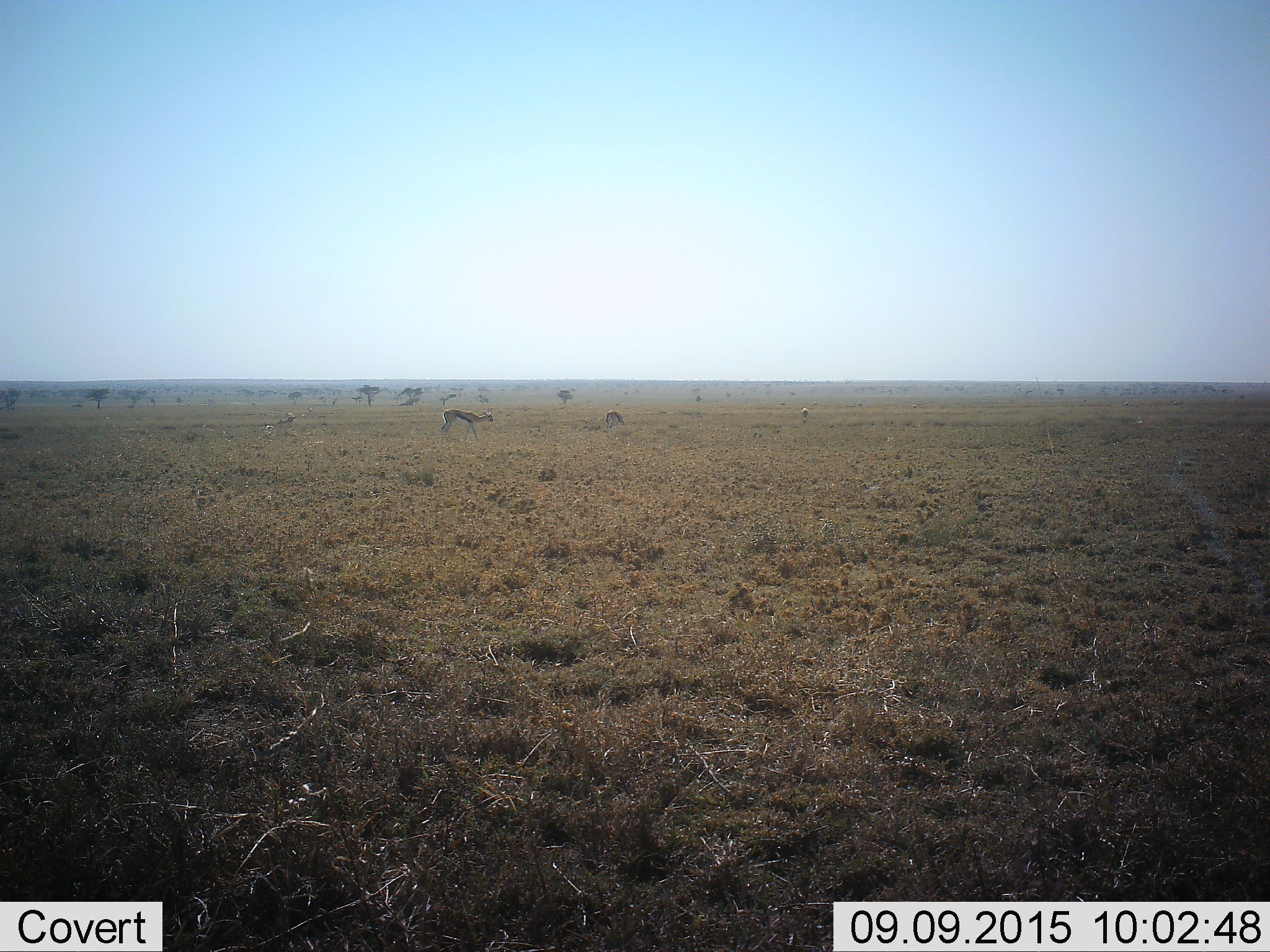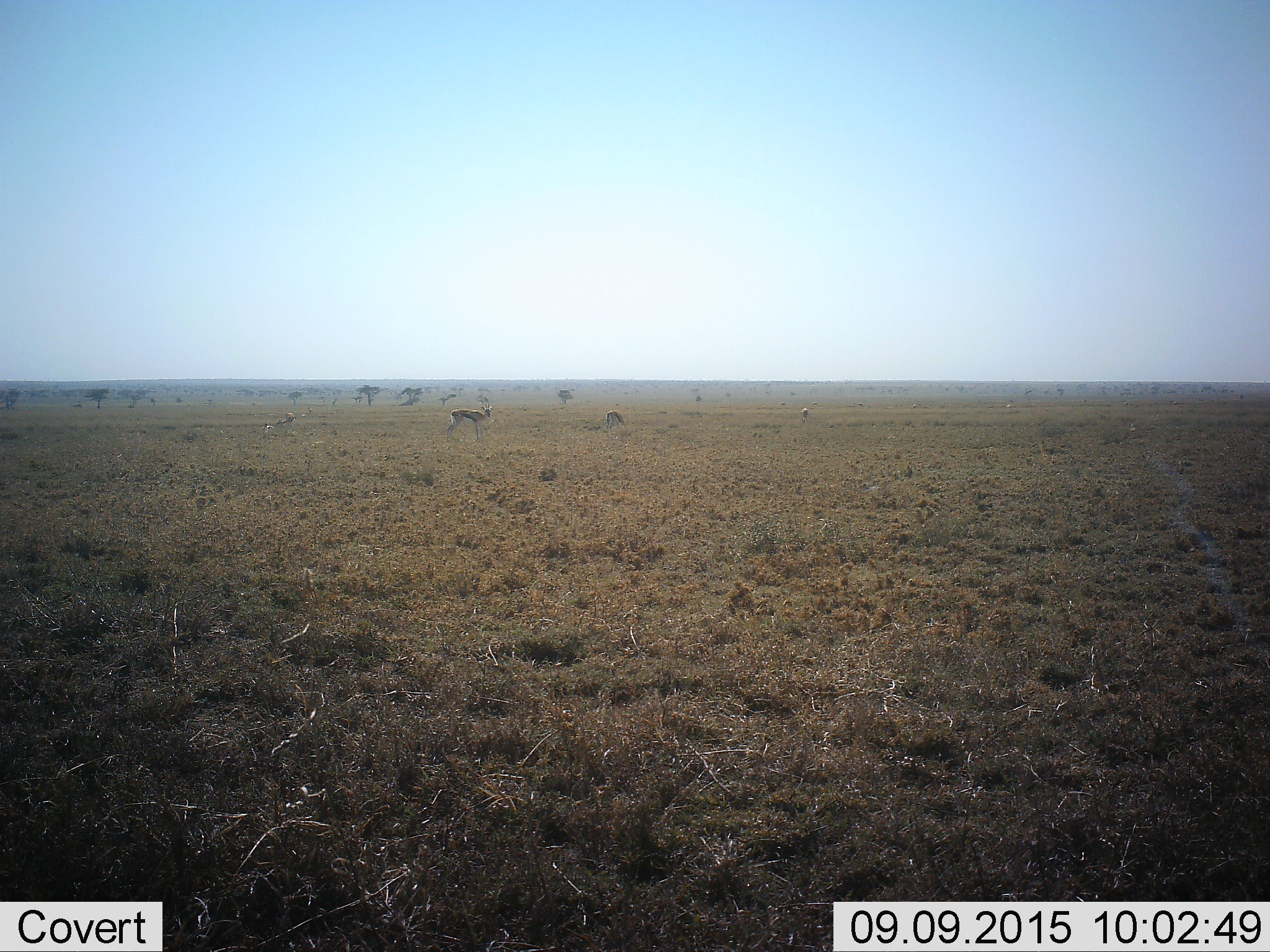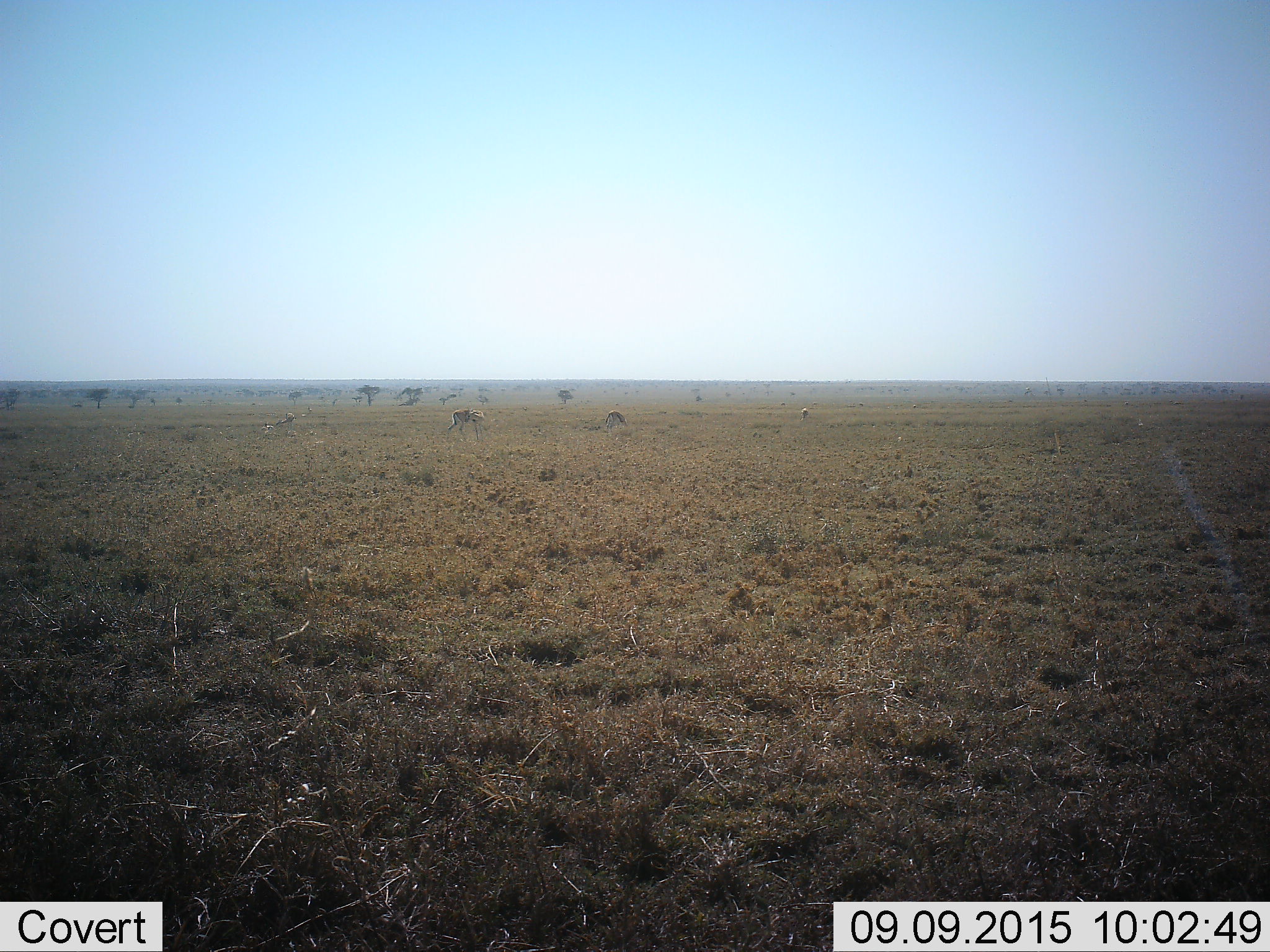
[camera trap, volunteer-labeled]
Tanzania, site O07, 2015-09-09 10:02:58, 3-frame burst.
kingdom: Animalia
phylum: Chordata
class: Mammalia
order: Artiodactyla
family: Bovidae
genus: Eudorcas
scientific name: Eudorcas thomsonii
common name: thomson's gazelle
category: gazellethomsons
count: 4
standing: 57%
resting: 14%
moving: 57%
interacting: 0%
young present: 0%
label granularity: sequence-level